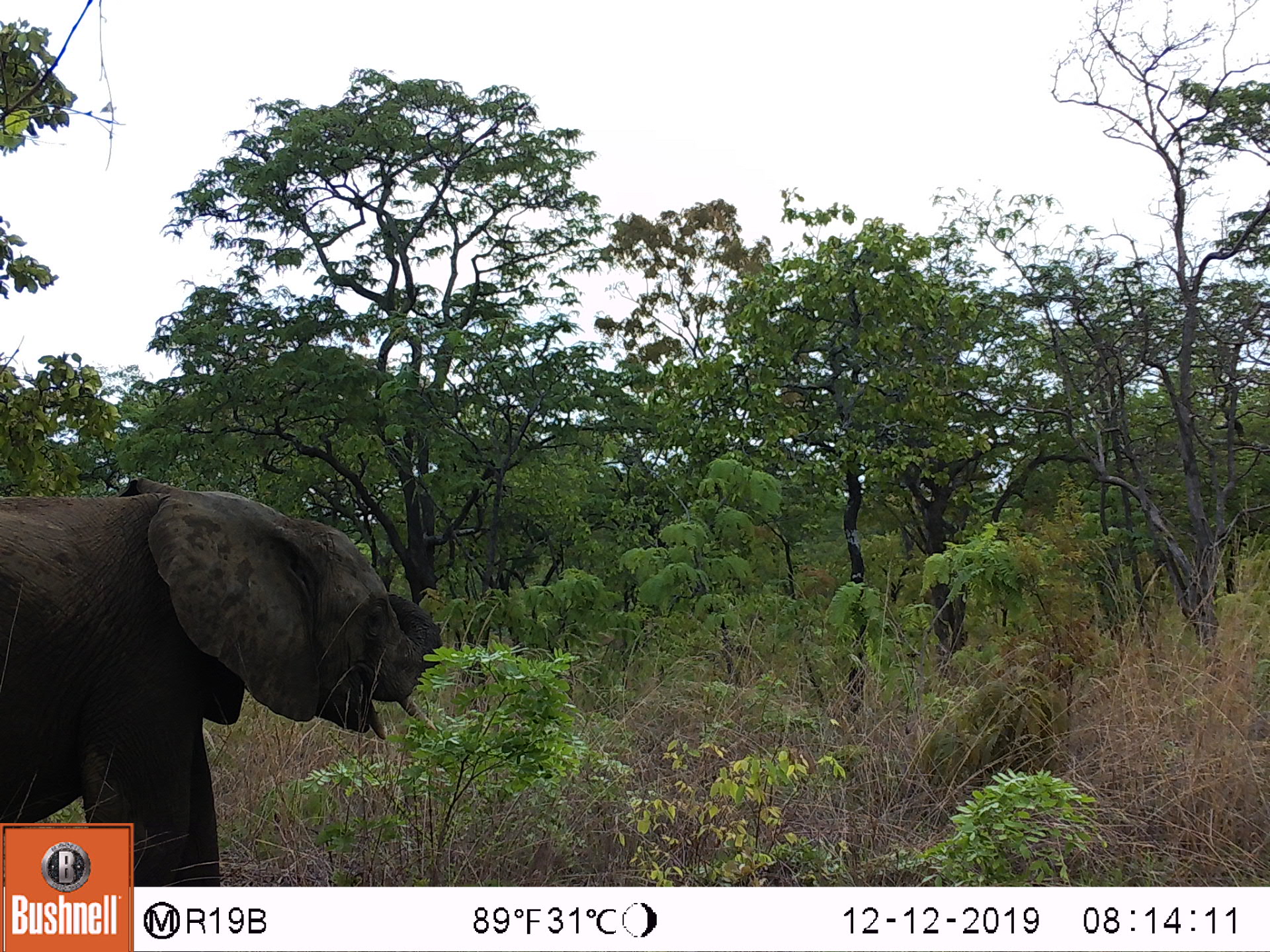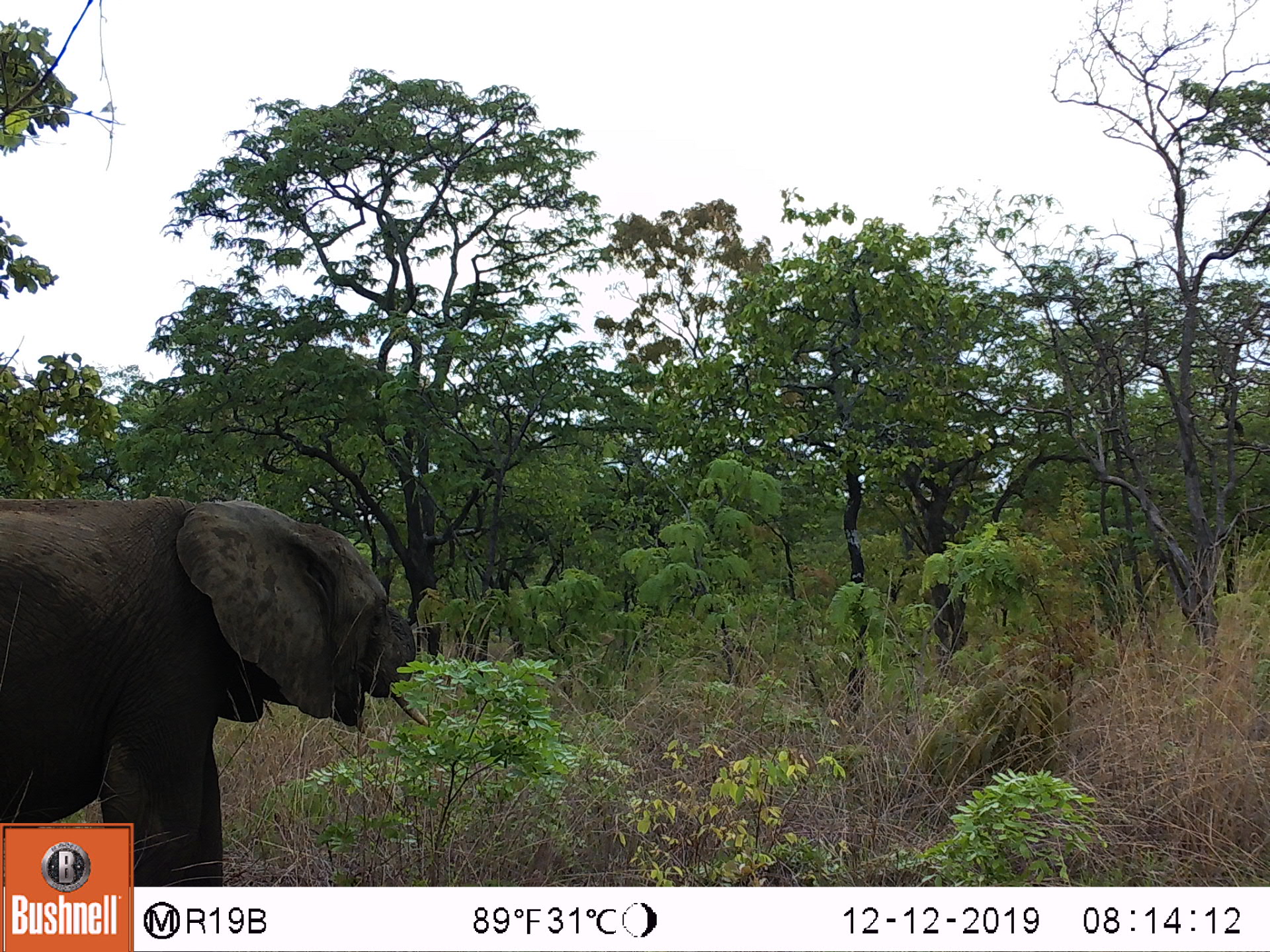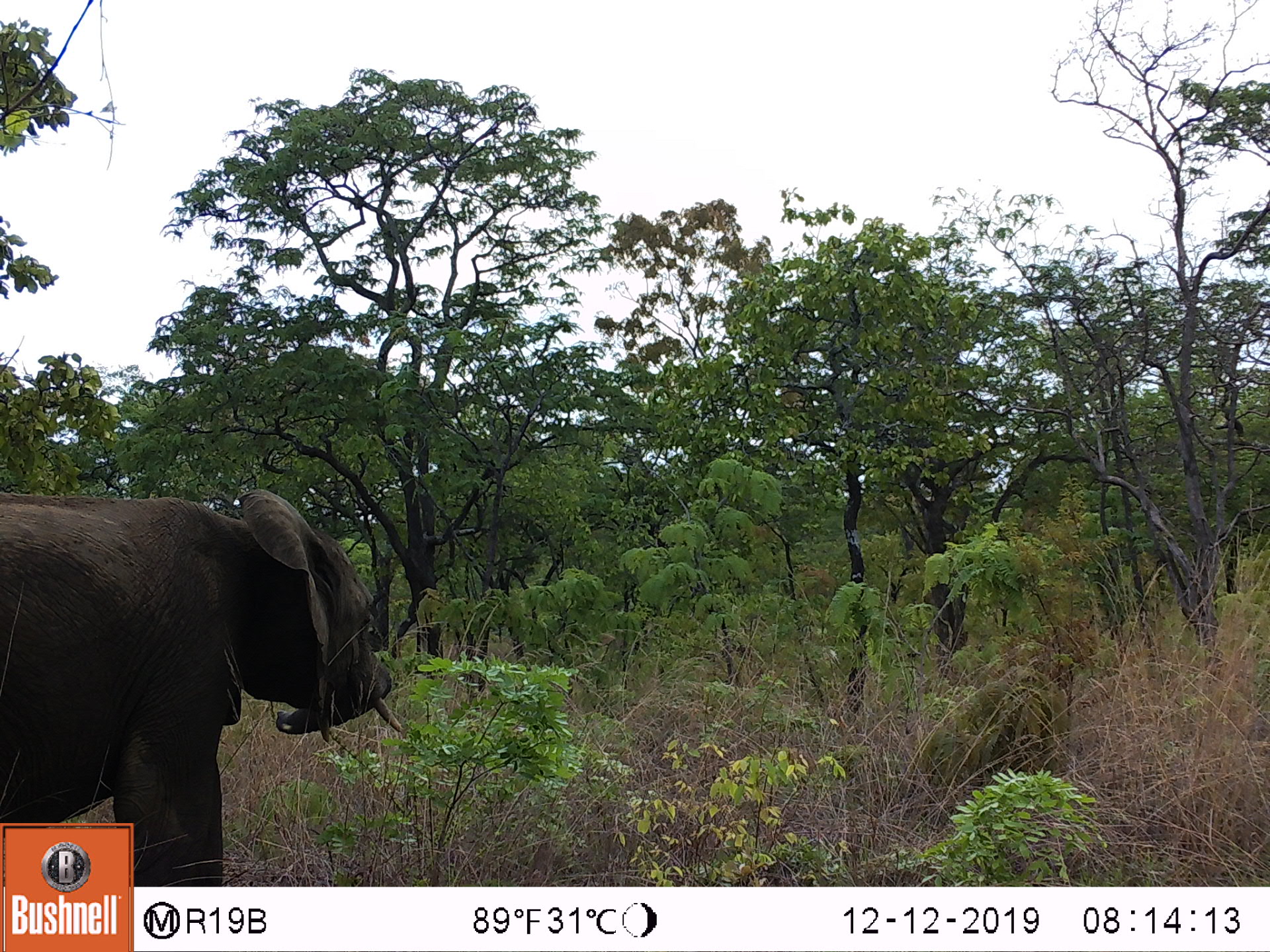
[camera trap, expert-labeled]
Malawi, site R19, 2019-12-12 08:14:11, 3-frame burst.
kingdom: Animalia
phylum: Chordata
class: Mammalia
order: Proboscidea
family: Elephantidae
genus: Loxodonta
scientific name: Loxodonta africana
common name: african savanna elephant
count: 1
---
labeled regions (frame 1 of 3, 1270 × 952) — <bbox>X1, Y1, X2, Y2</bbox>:
african savanna elephant: <bbox>2, 465, 444, 819</bbox>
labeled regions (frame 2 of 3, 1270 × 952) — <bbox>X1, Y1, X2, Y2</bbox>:
african savanna elephant: <bbox>0, 487, 432, 819</bbox>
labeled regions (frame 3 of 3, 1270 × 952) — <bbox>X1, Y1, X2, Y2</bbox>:
african savanna elephant: <bbox>2, 482, 410, 819</bbox>